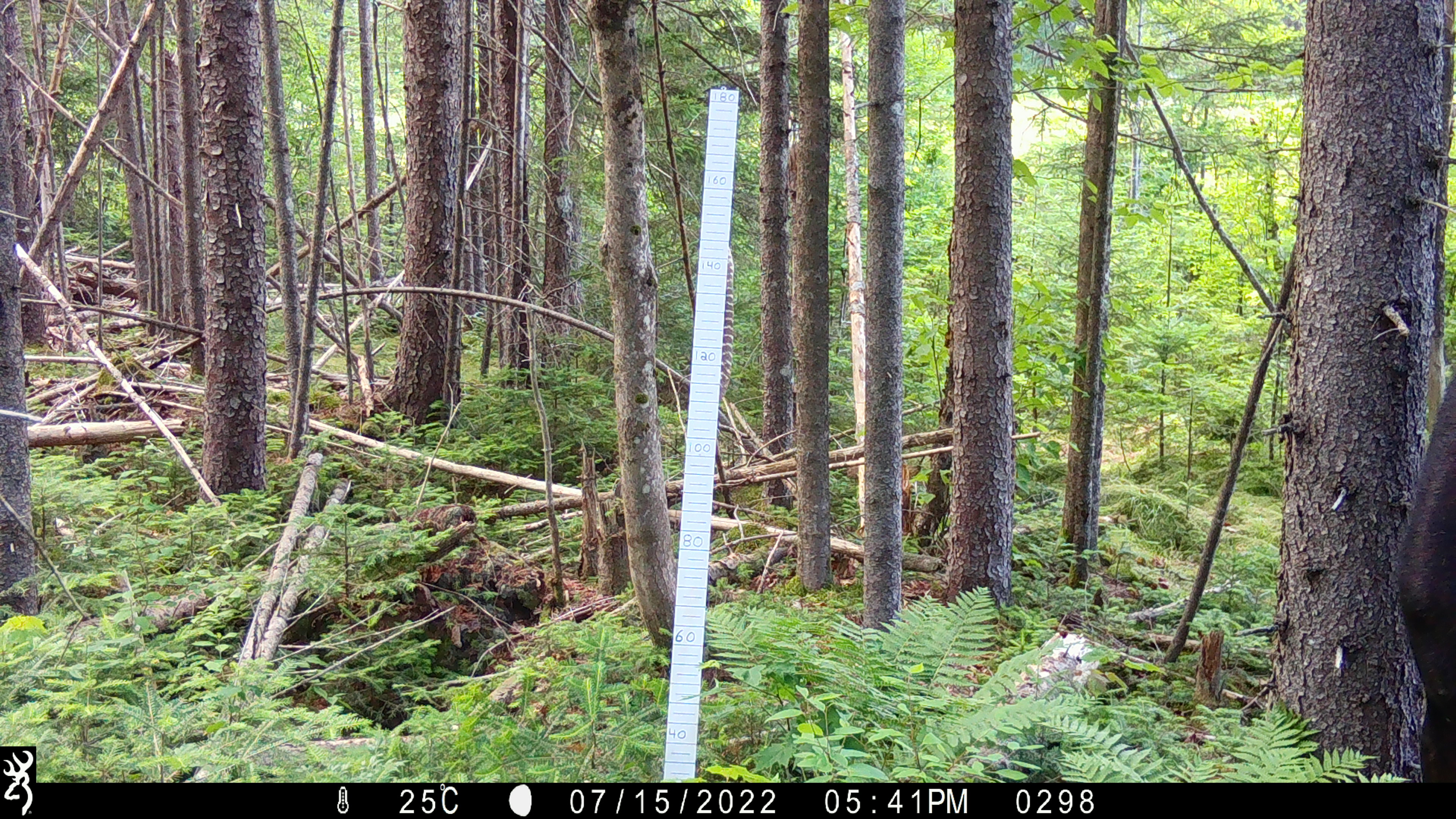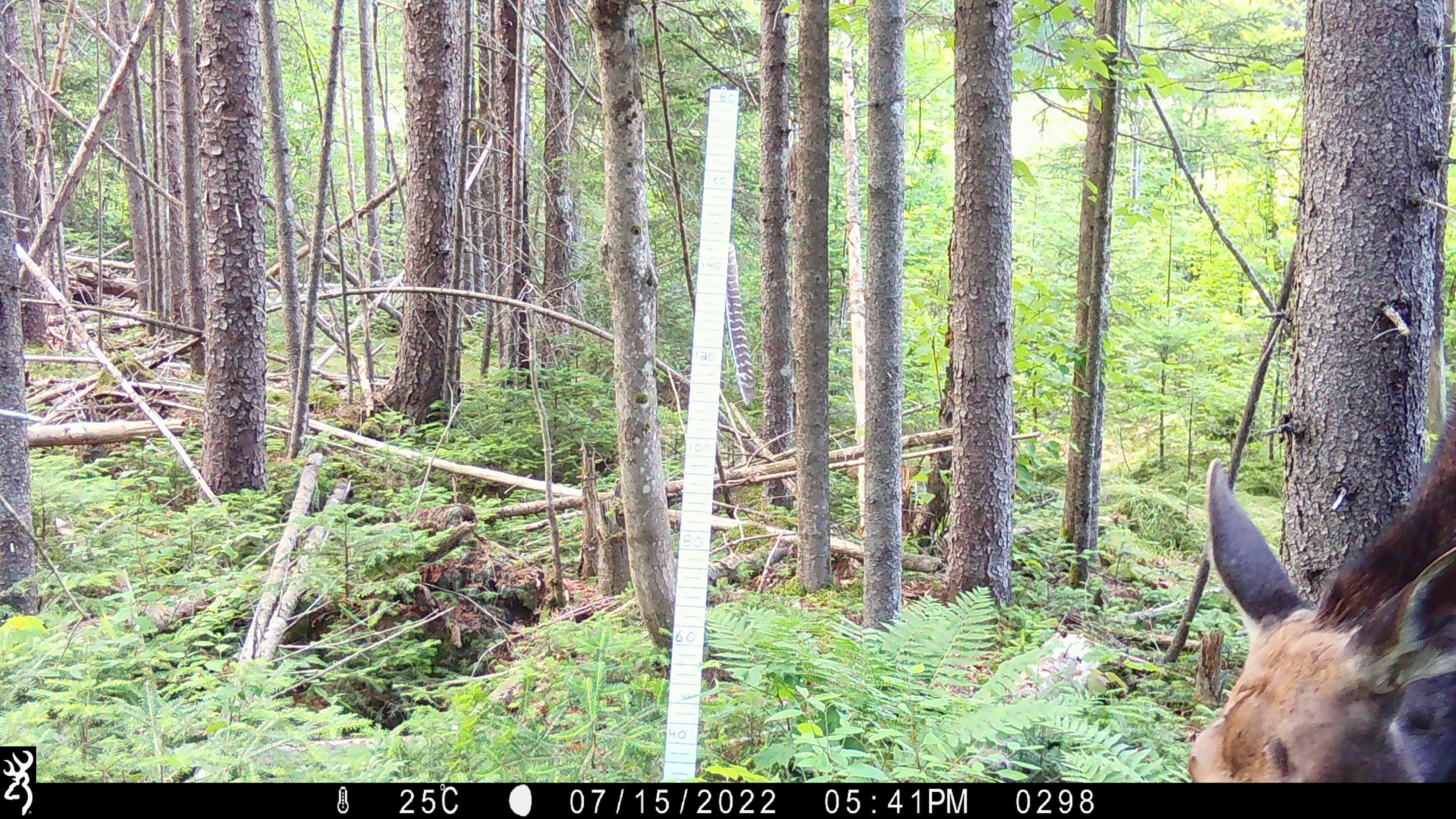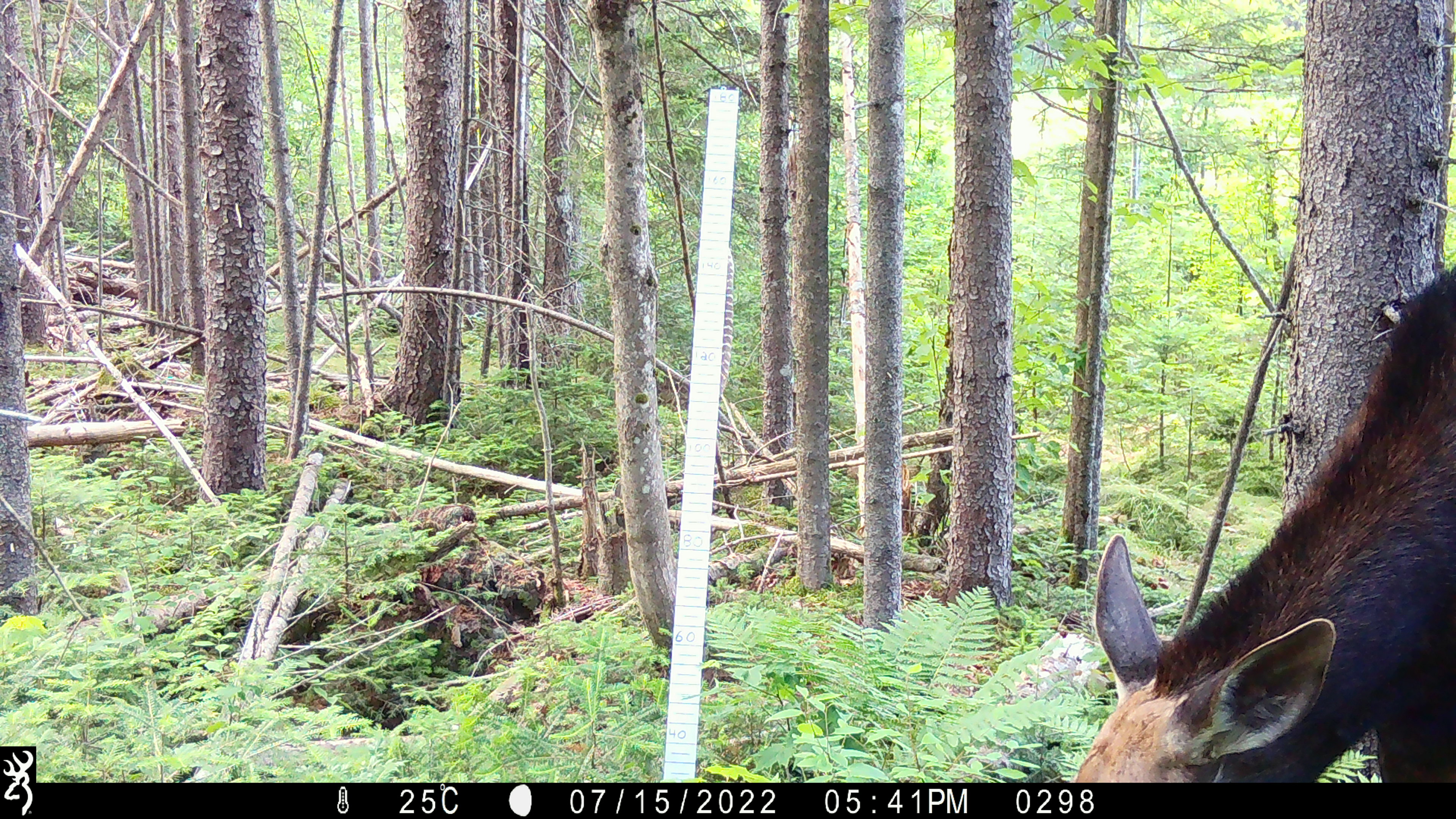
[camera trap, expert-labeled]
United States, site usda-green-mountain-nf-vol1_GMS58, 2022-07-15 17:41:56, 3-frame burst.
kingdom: Animalia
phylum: Chordata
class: Mammalia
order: Artiodactyla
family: Cervidae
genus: Alces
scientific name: Alces alces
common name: moose